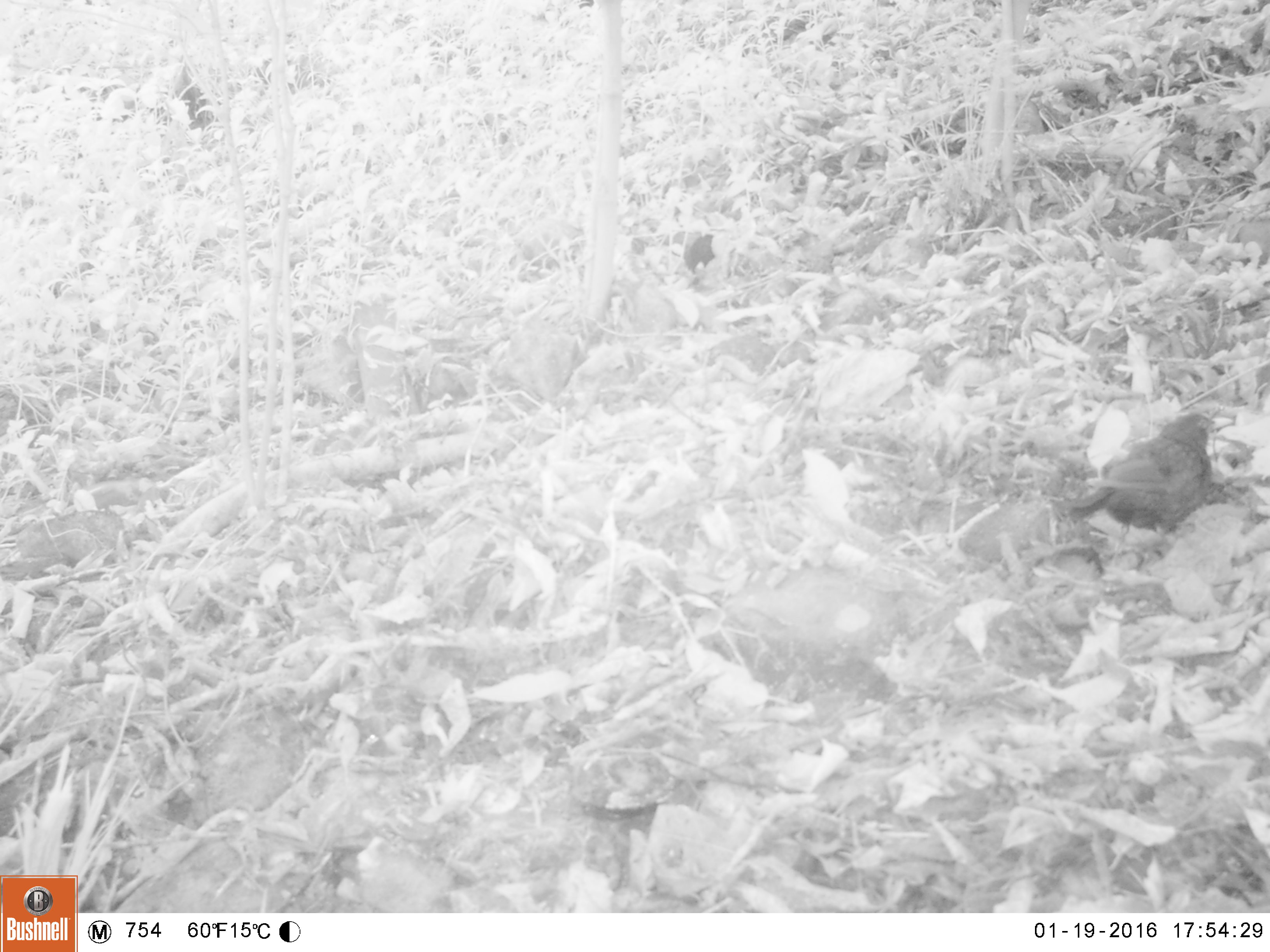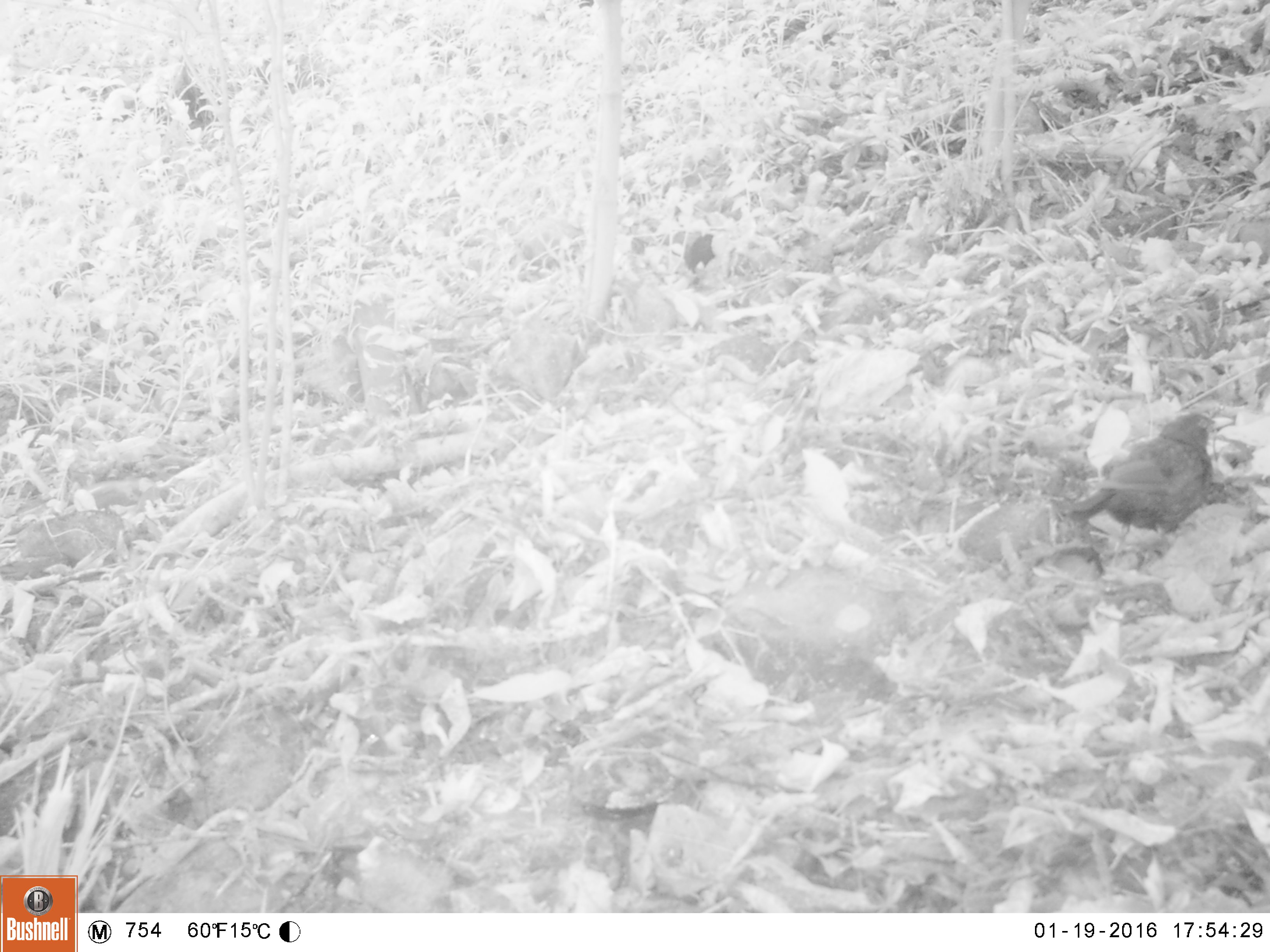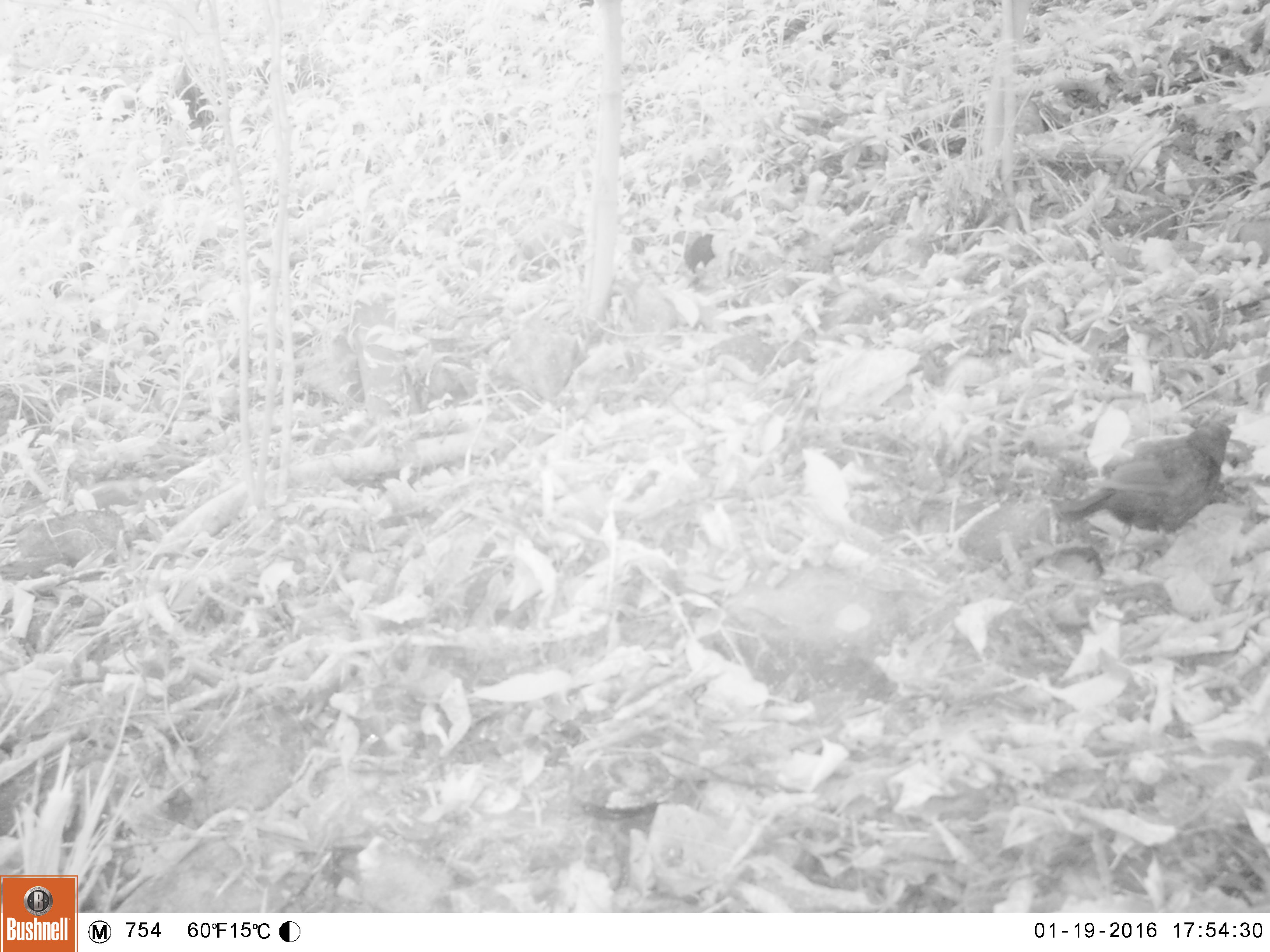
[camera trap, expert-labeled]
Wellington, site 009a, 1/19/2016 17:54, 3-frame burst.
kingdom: Animalia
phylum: Chordata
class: Aves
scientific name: Aves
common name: bird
Bird (Aves).